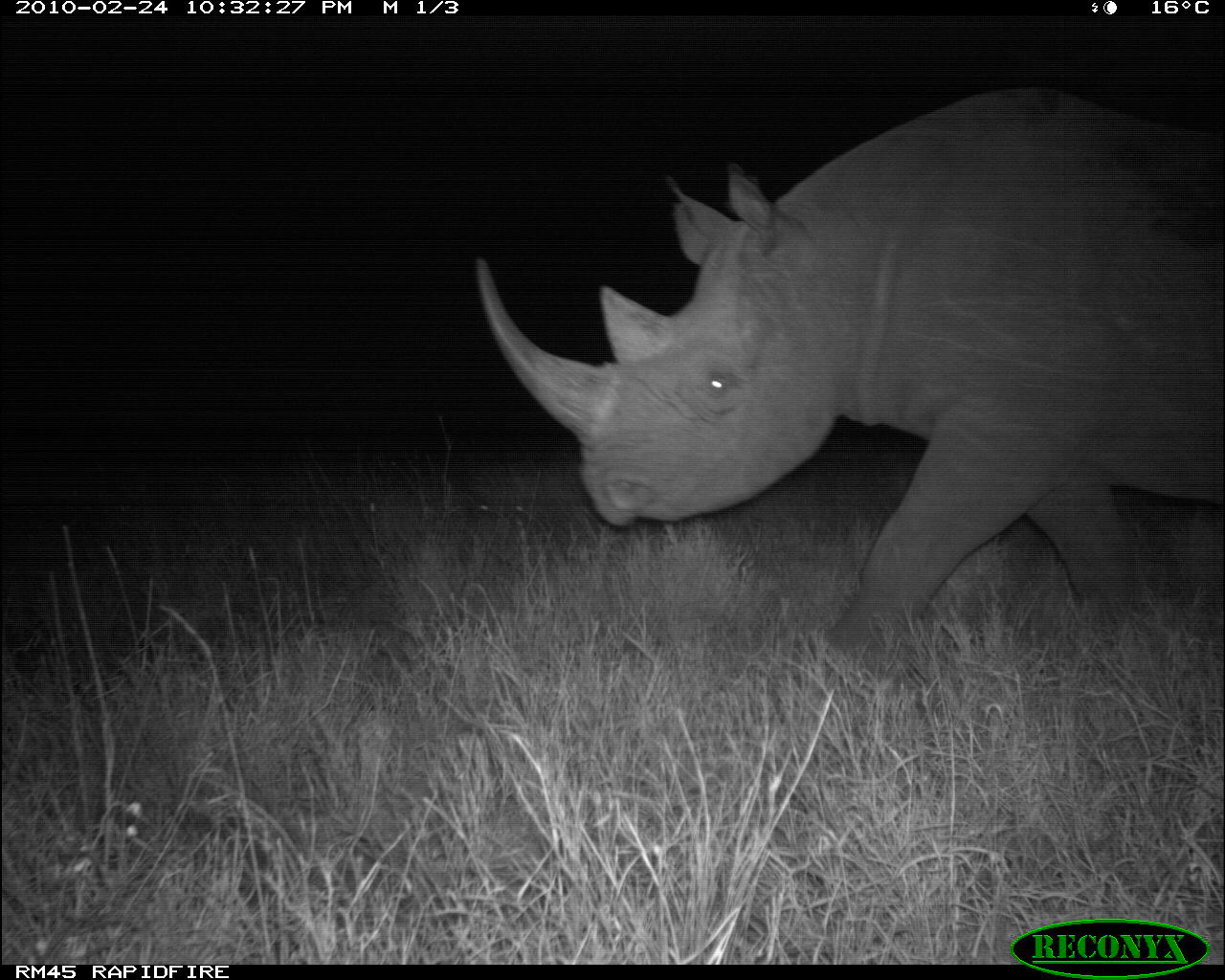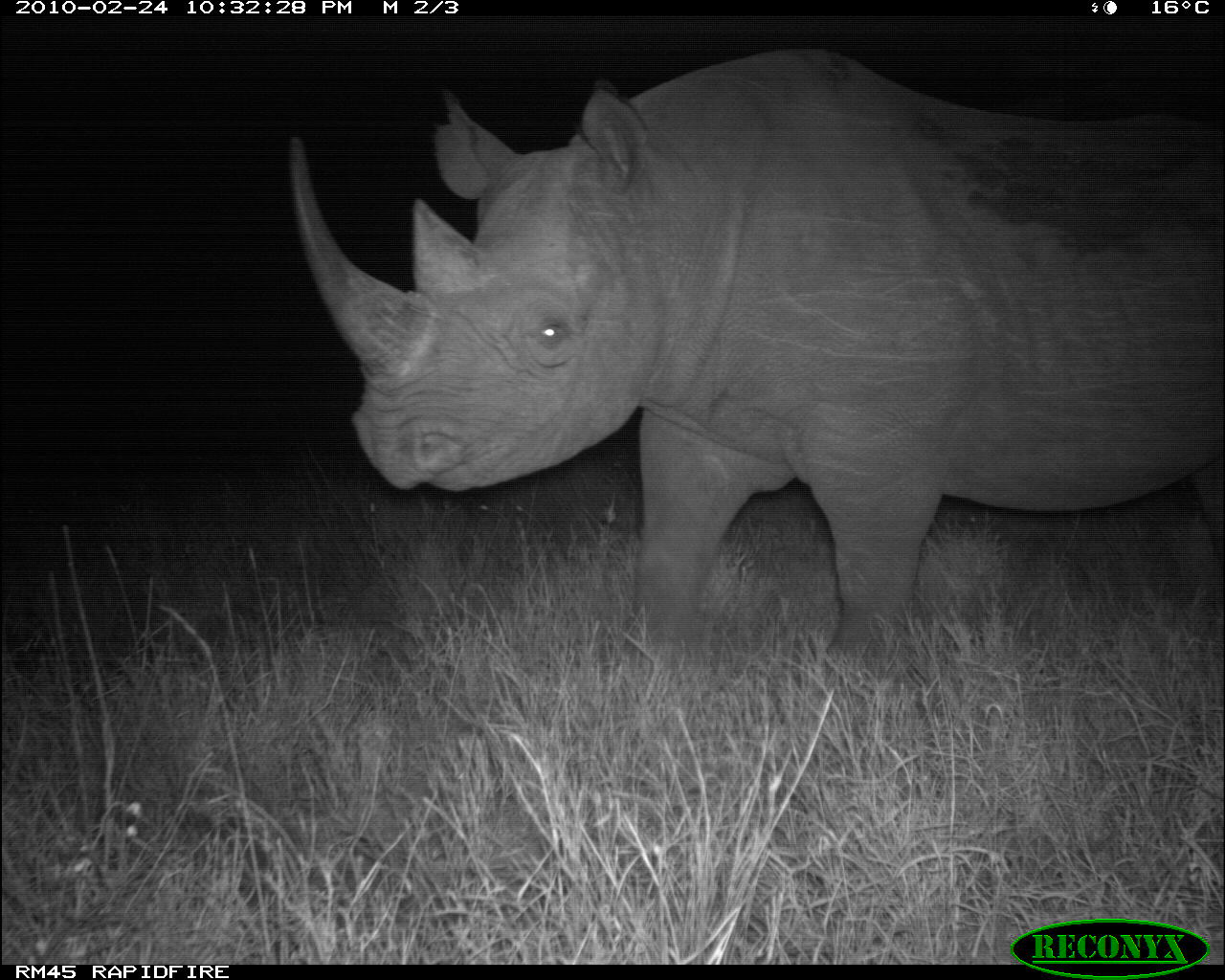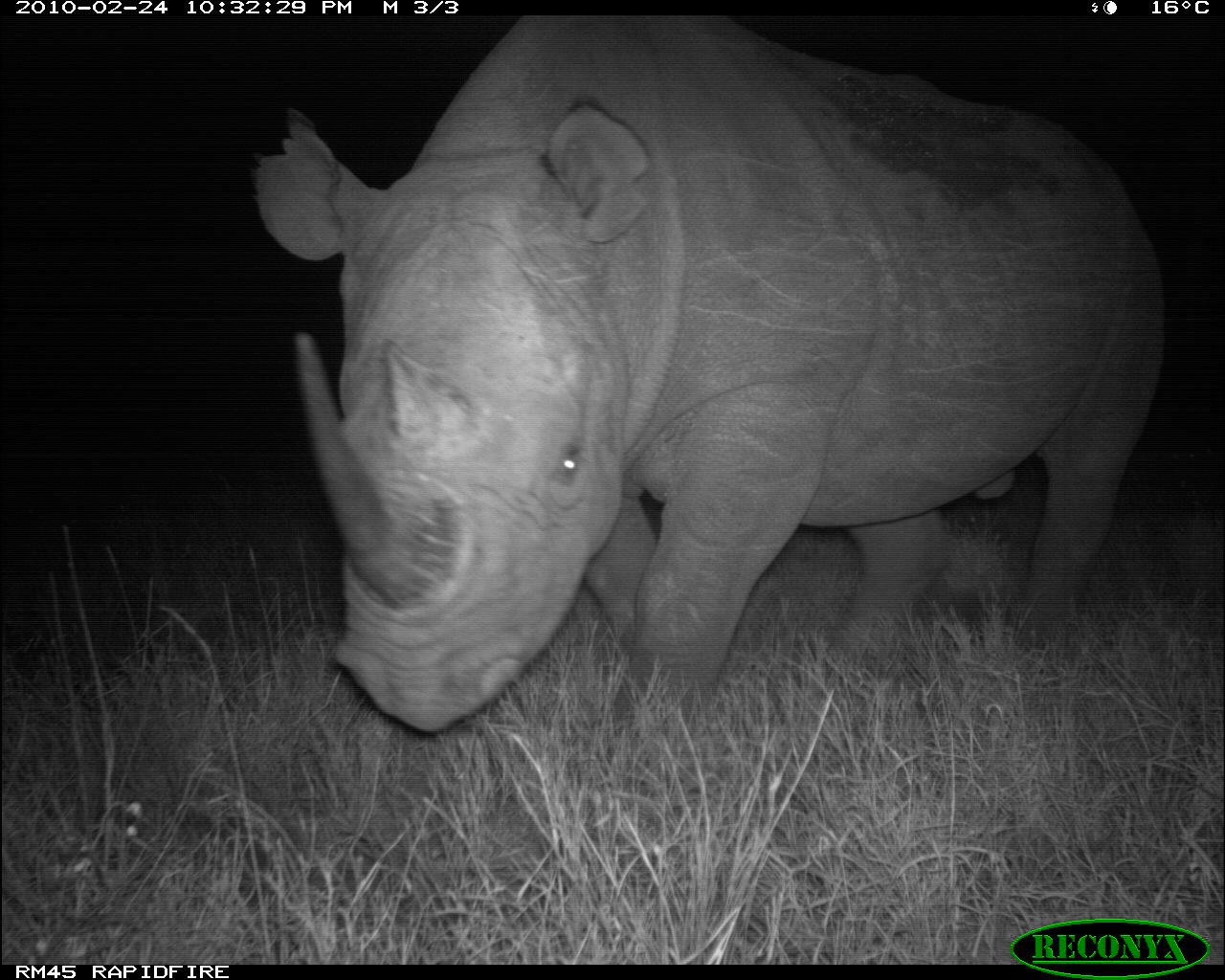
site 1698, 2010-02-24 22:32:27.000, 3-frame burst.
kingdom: Animalia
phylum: Chordata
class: Mammalia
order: Perissodactyla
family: Rhinocerotidae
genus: Diceros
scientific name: Diceros bicornis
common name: black rhinoceros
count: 1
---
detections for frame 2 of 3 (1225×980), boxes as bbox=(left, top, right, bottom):
diceros bicornis: bbox=(278, 43, 1220, 697)